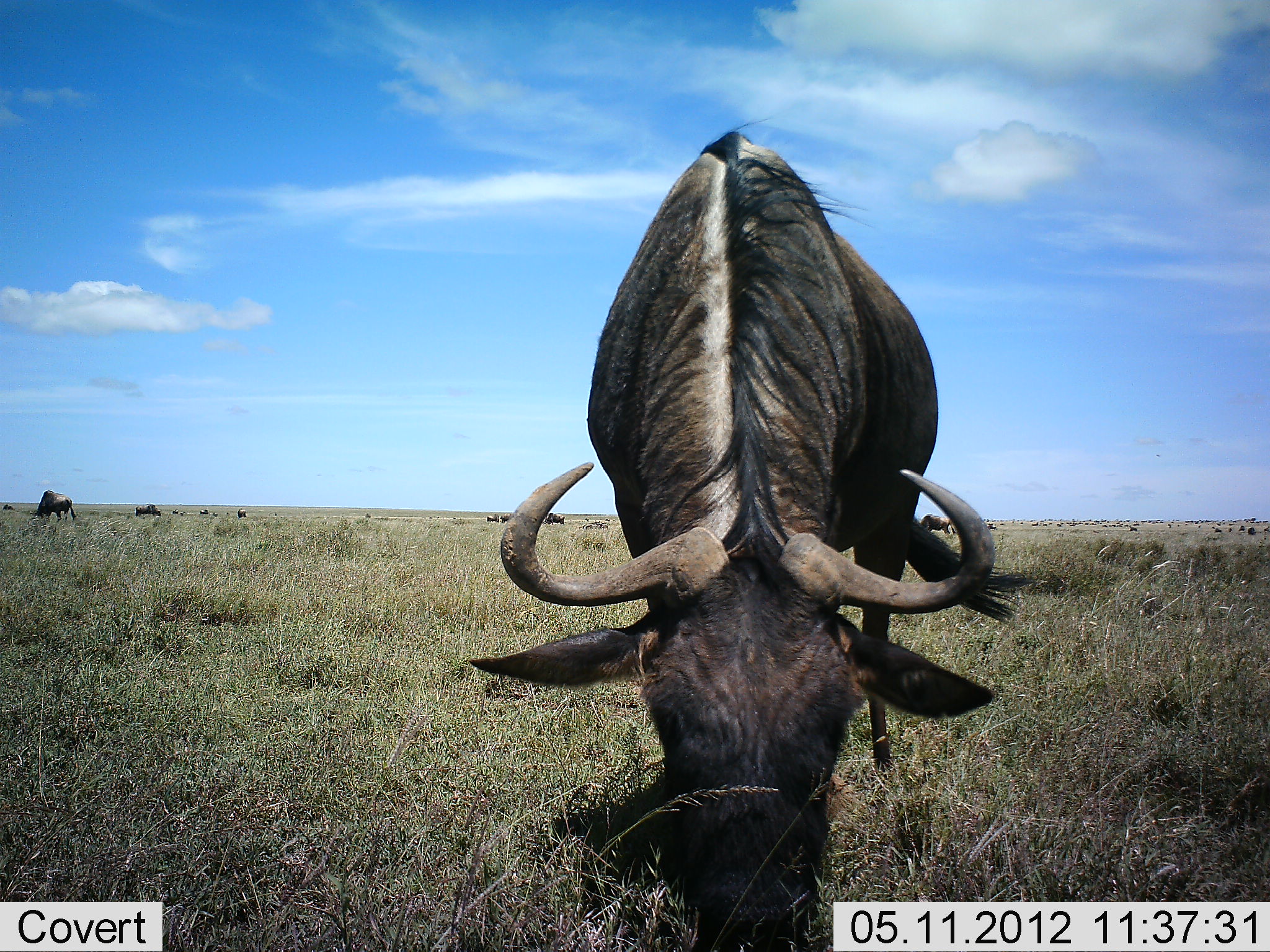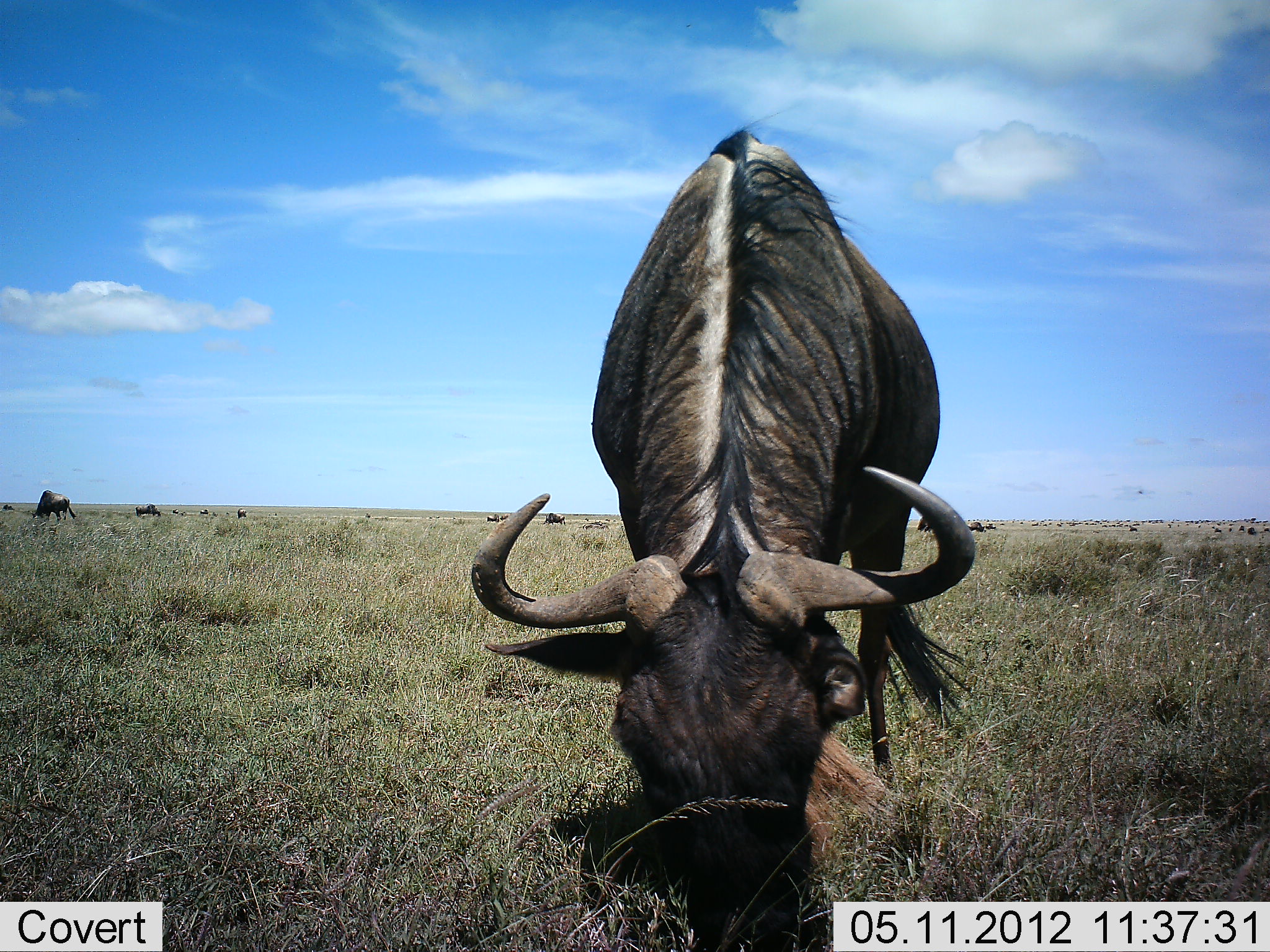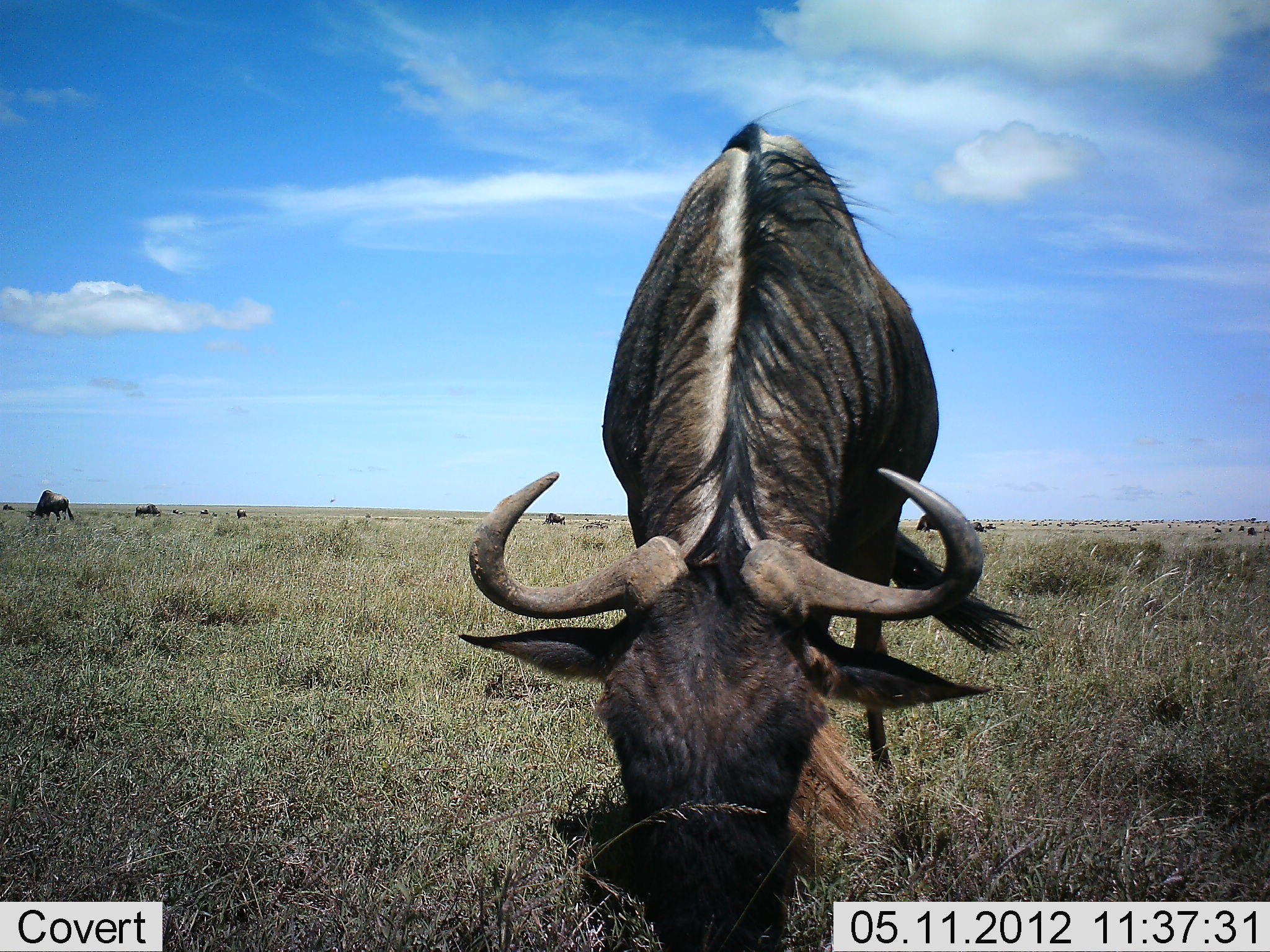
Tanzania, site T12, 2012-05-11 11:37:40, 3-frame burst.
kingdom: Animalia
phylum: Chordata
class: Mammalia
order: Artiodactyla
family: Bovidae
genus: Connochaetes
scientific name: Connochaetes taurinus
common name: blue wildebeest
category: wildebeest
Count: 5.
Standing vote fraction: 10%.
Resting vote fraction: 0%.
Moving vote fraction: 10%.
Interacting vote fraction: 0%.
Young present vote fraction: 0%.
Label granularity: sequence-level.